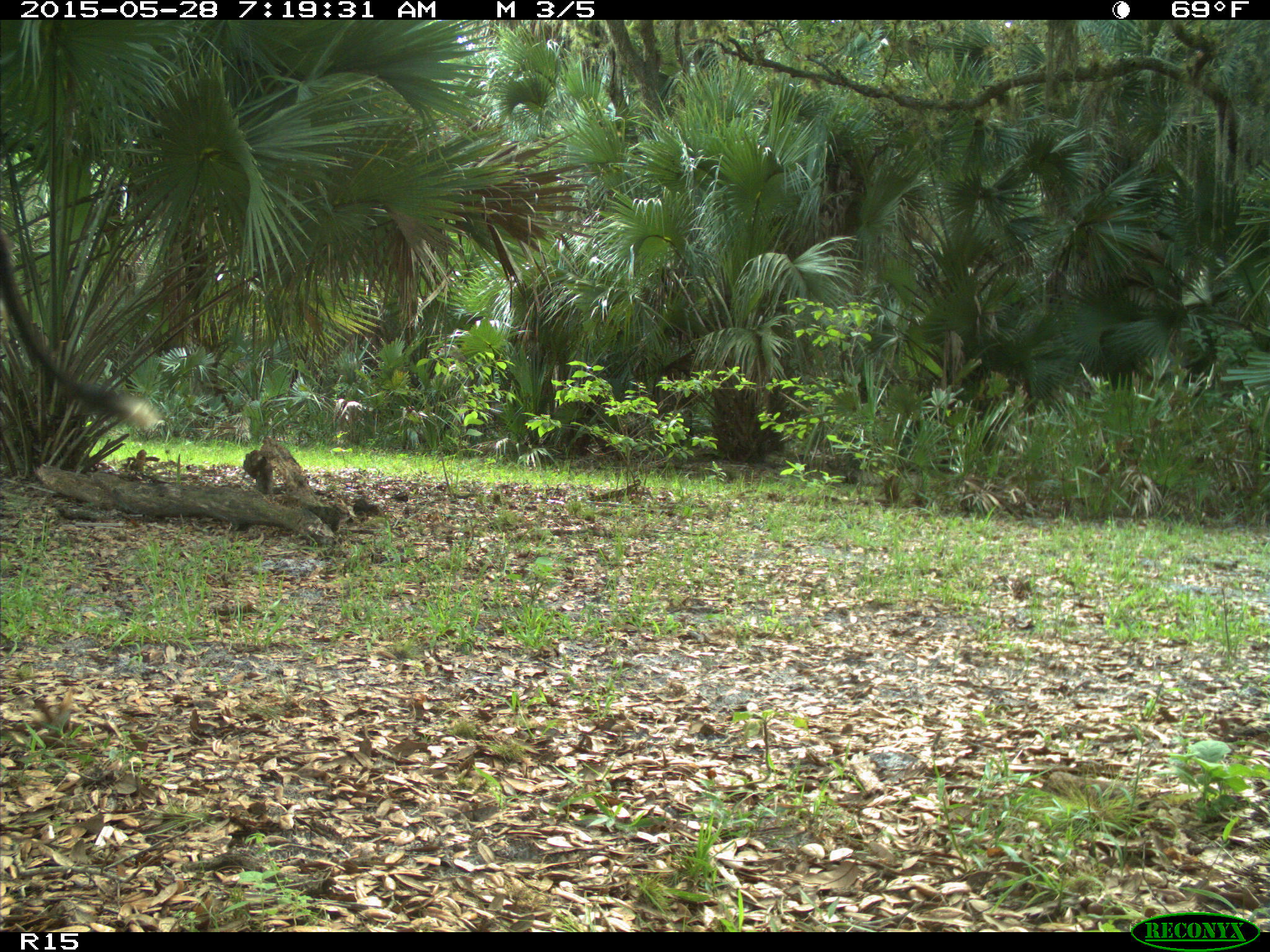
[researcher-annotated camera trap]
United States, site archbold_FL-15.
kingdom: Animalia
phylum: Chordata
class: Mammalia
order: Artiodactyla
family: Bovidae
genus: Bos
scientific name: Bos taurus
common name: domestic cow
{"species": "Bos taurus (domestic cow)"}